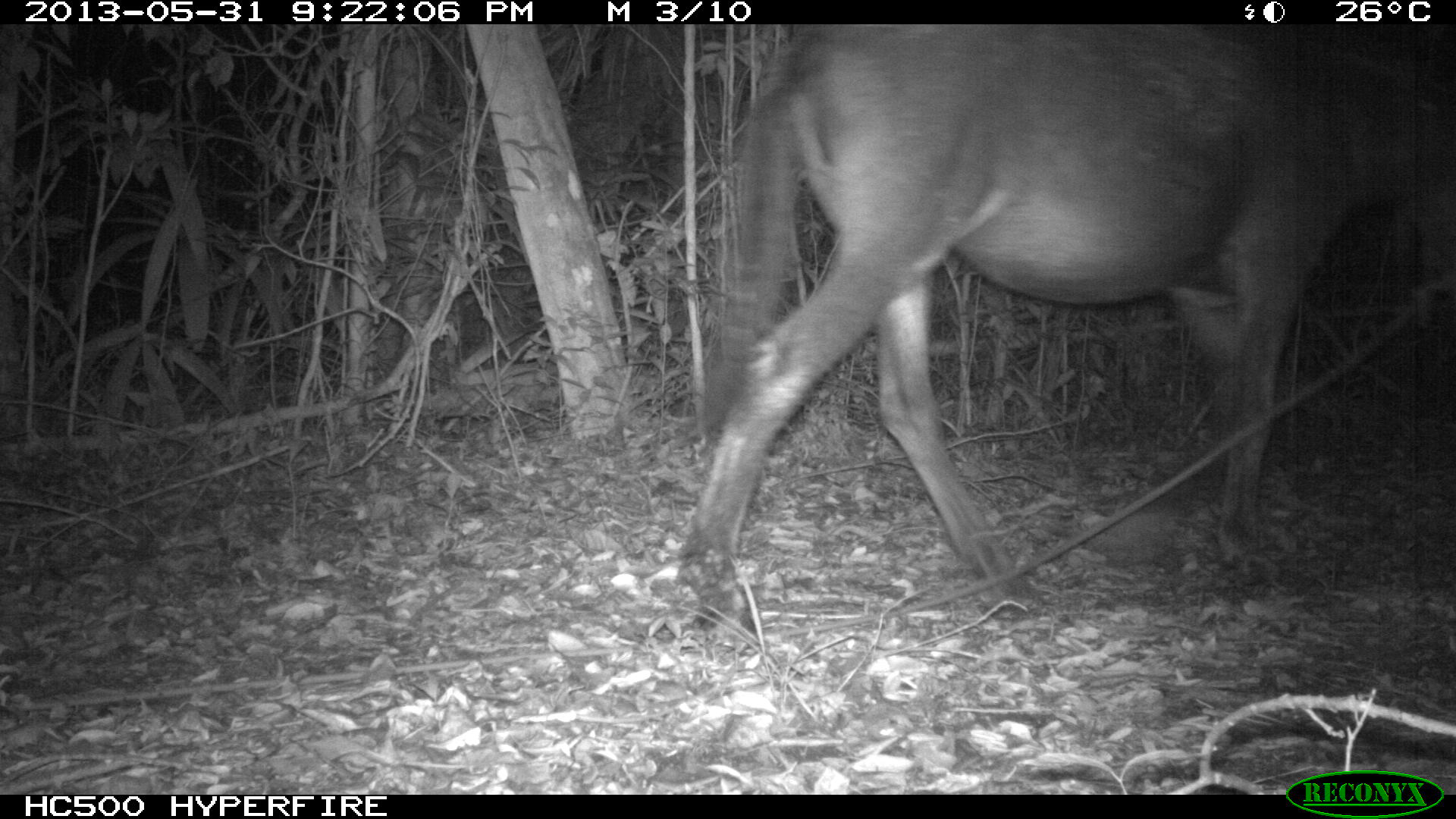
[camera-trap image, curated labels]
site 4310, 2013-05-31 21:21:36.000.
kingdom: Animalia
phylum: Chordata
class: Mammalia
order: Perissodactyla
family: Equidae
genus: Equus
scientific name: Equus ferus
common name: wild horse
Equus ferus (wild horse), count 1.